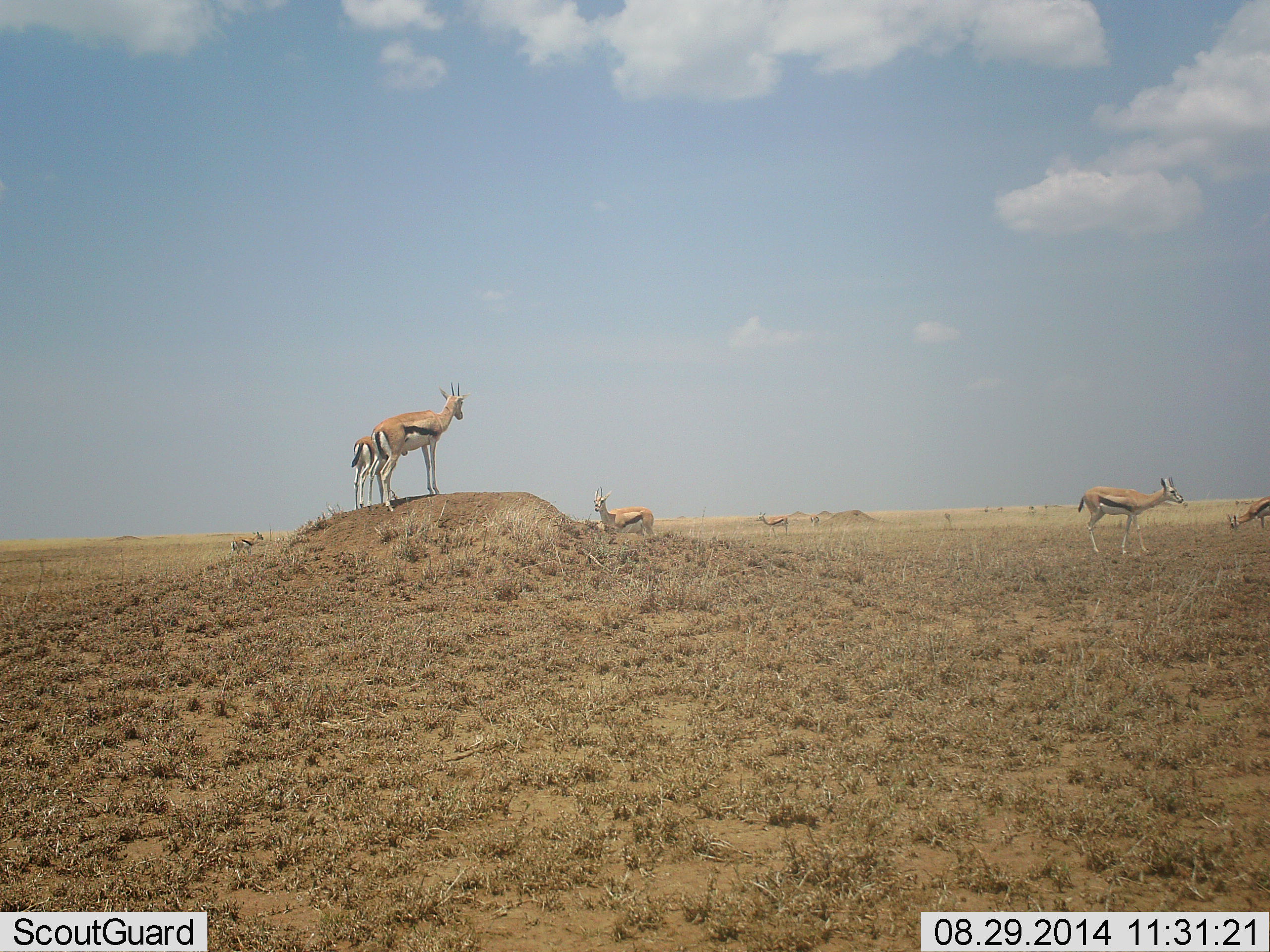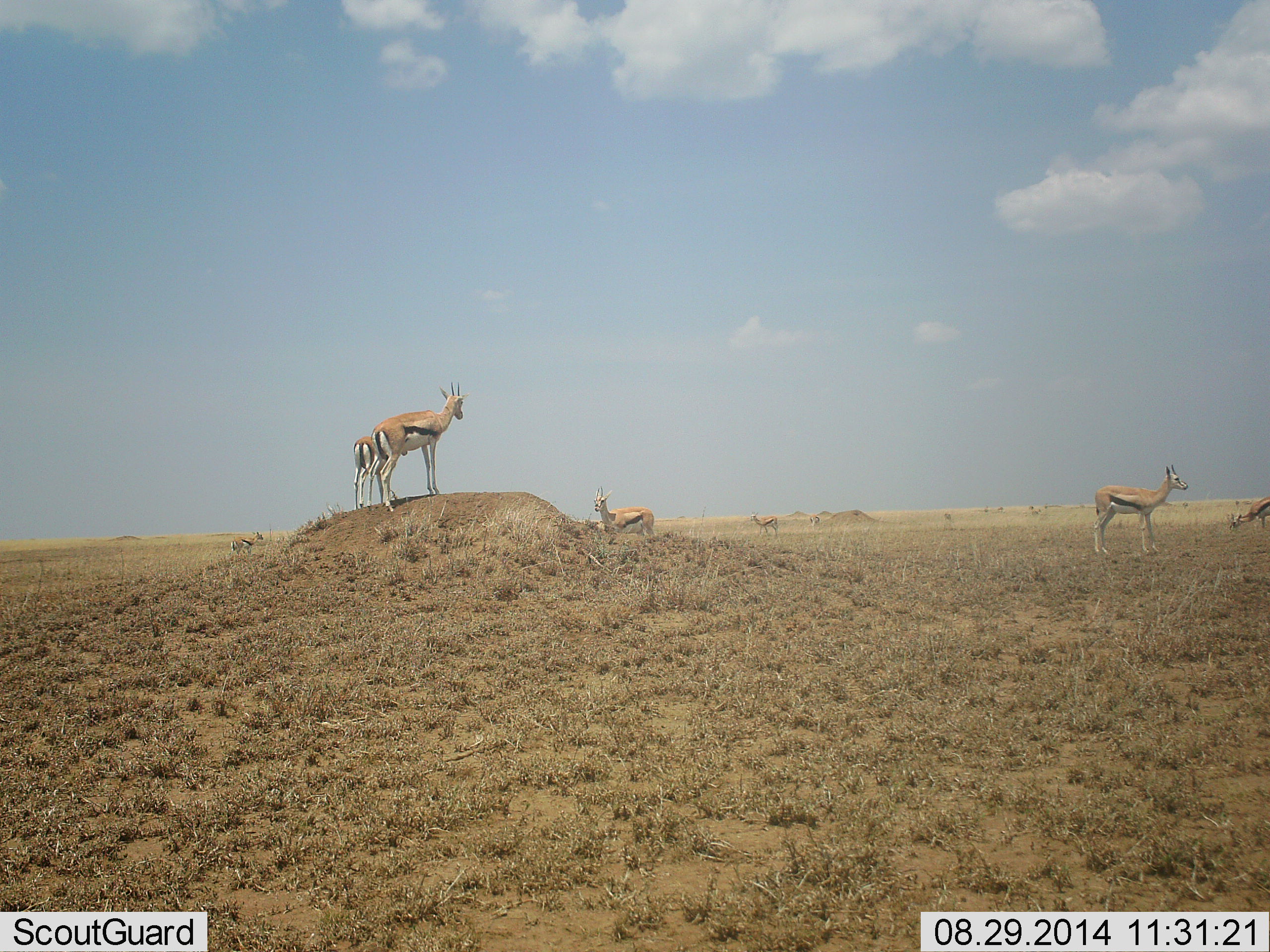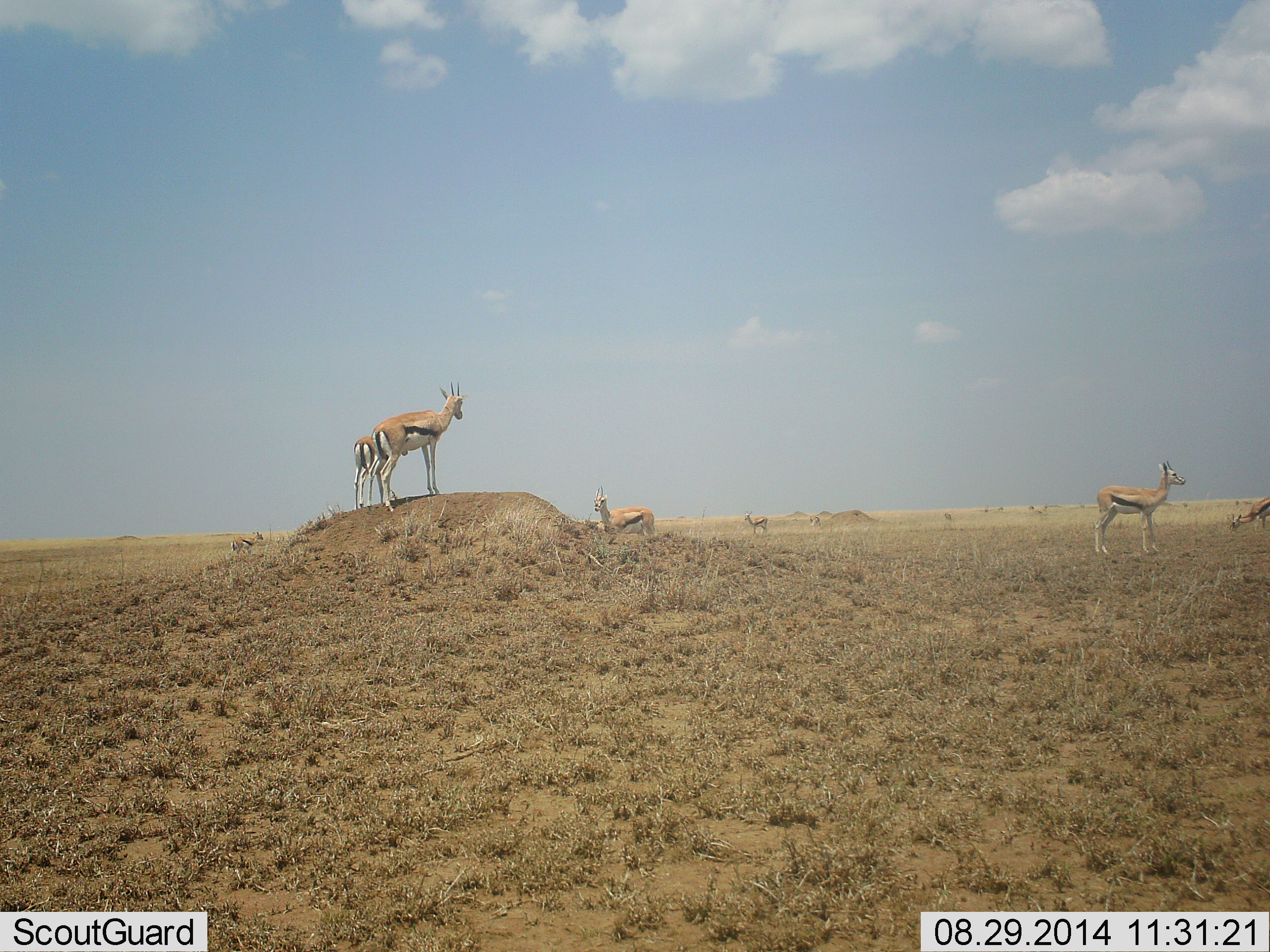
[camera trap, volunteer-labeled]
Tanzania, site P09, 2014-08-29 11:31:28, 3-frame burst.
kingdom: Animalia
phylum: Chordata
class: Mammalia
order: Artiodactyla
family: Bovidae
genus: Eudorcas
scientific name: Eudorcas thomsonii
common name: thomson's gazelle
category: gazellethomsons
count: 7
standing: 100%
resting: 0%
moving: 50%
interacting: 0%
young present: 0%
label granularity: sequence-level